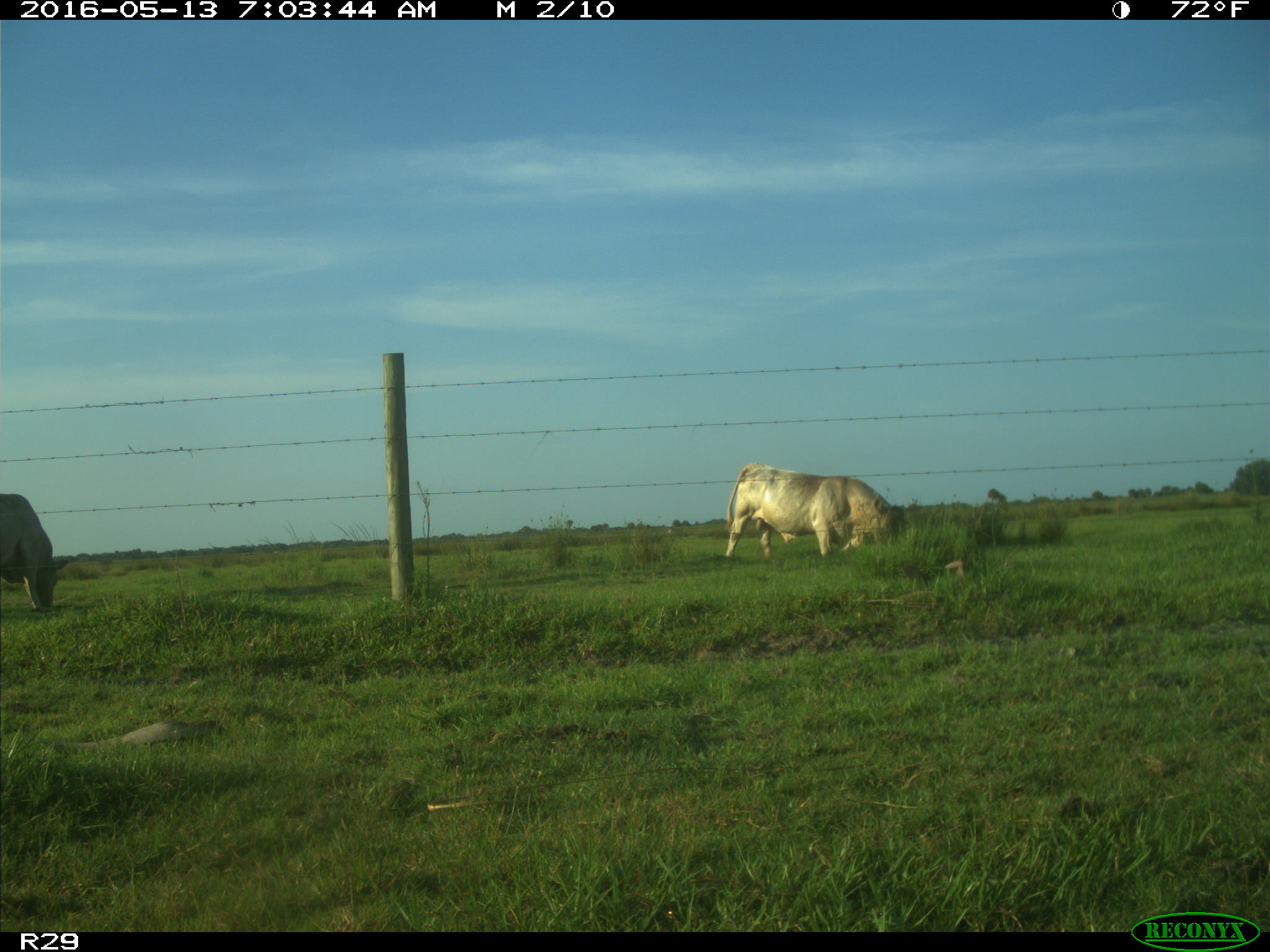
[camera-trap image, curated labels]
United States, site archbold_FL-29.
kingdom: Animalia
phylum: Chordata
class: Mammalia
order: Artiodactyla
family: Bovidae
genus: Bos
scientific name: Bos taurus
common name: domestic cow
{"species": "Bos taurus (domestic cow)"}